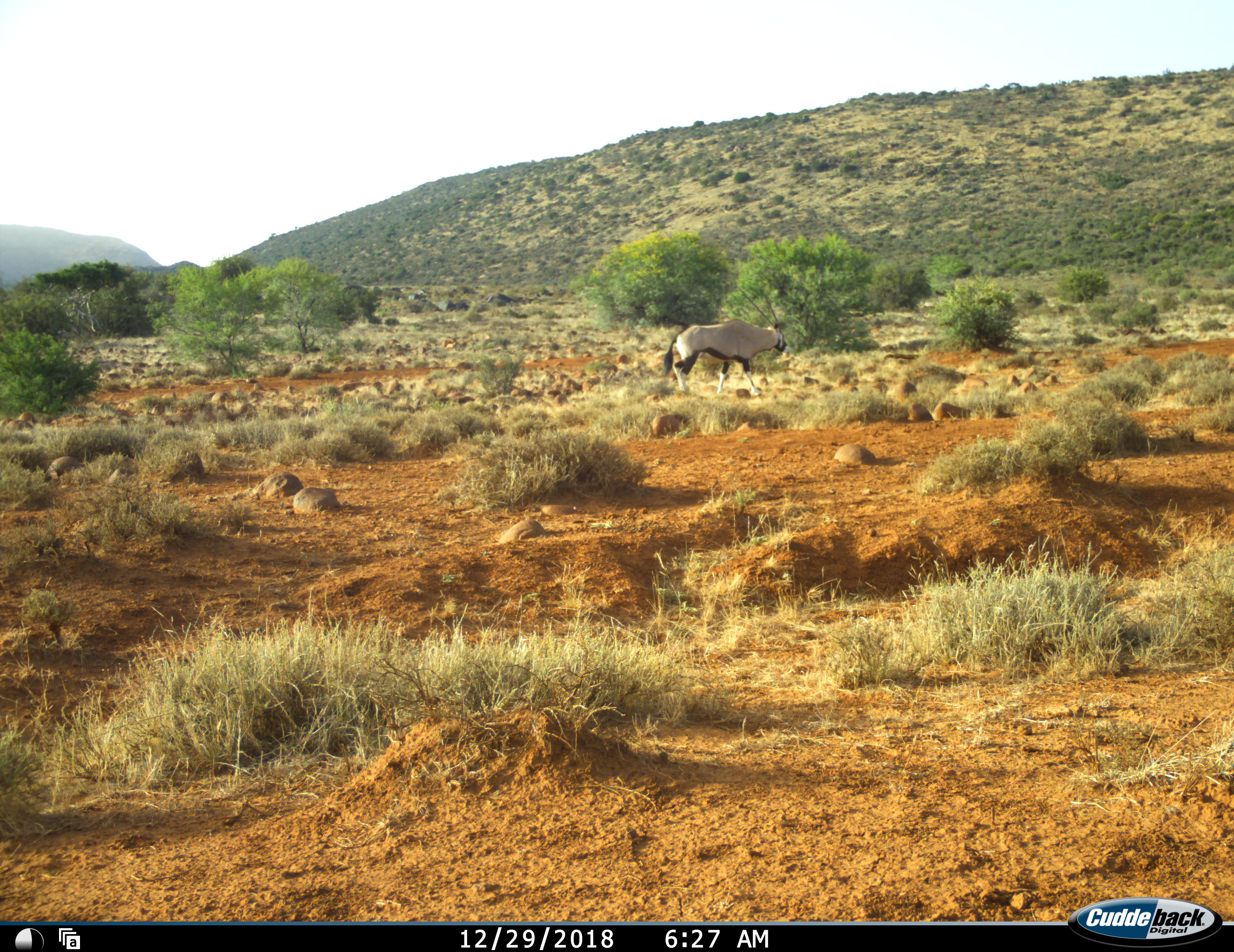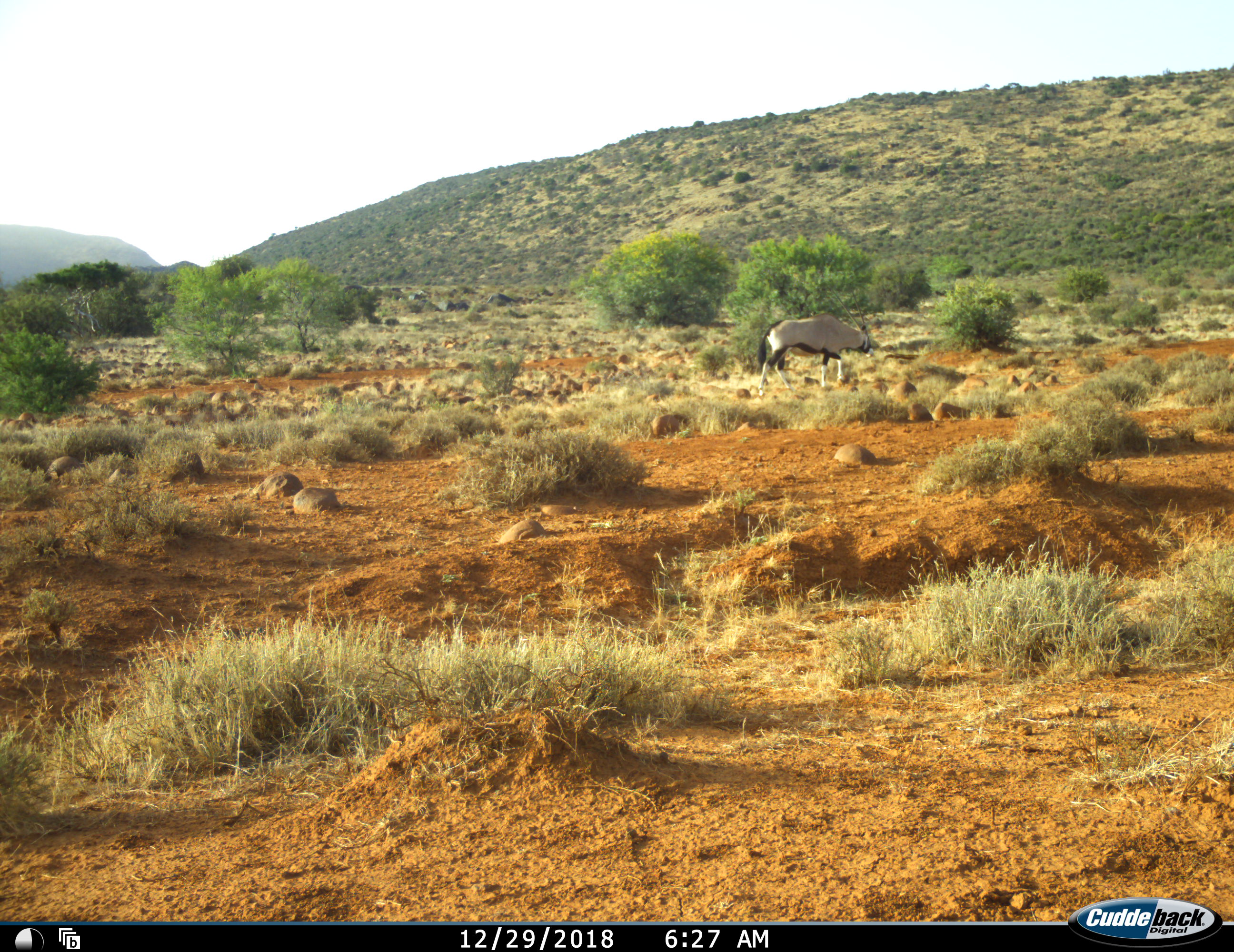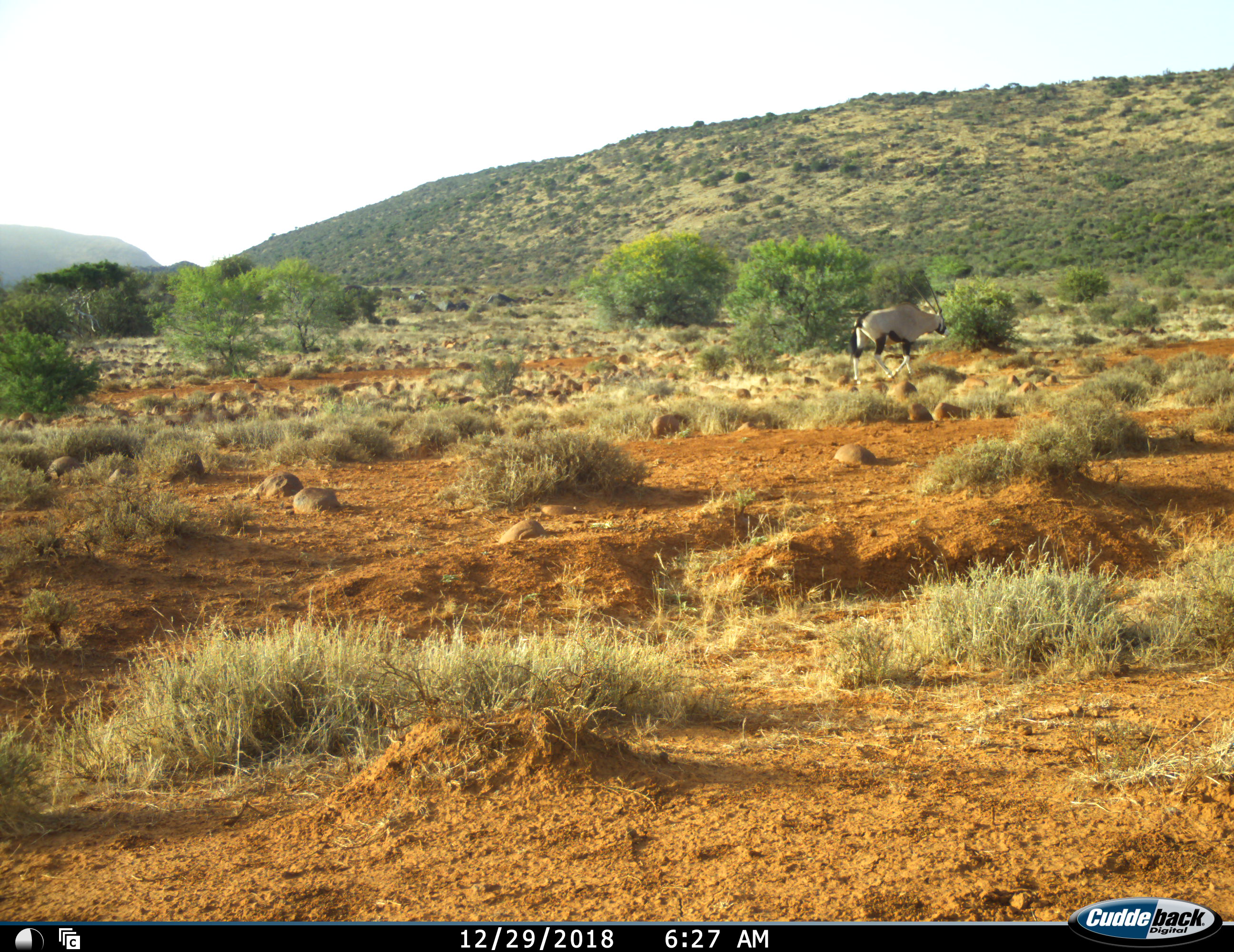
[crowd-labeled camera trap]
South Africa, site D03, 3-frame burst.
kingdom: Animalia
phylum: Chordata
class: Mammalia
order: Artiodactyla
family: Bovidae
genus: Oryx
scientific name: Oryx gazella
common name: gemsbok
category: gemsbokoryx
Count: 1.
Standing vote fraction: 0%.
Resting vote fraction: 0%.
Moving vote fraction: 100%.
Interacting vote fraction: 0%.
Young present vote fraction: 0%.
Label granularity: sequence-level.